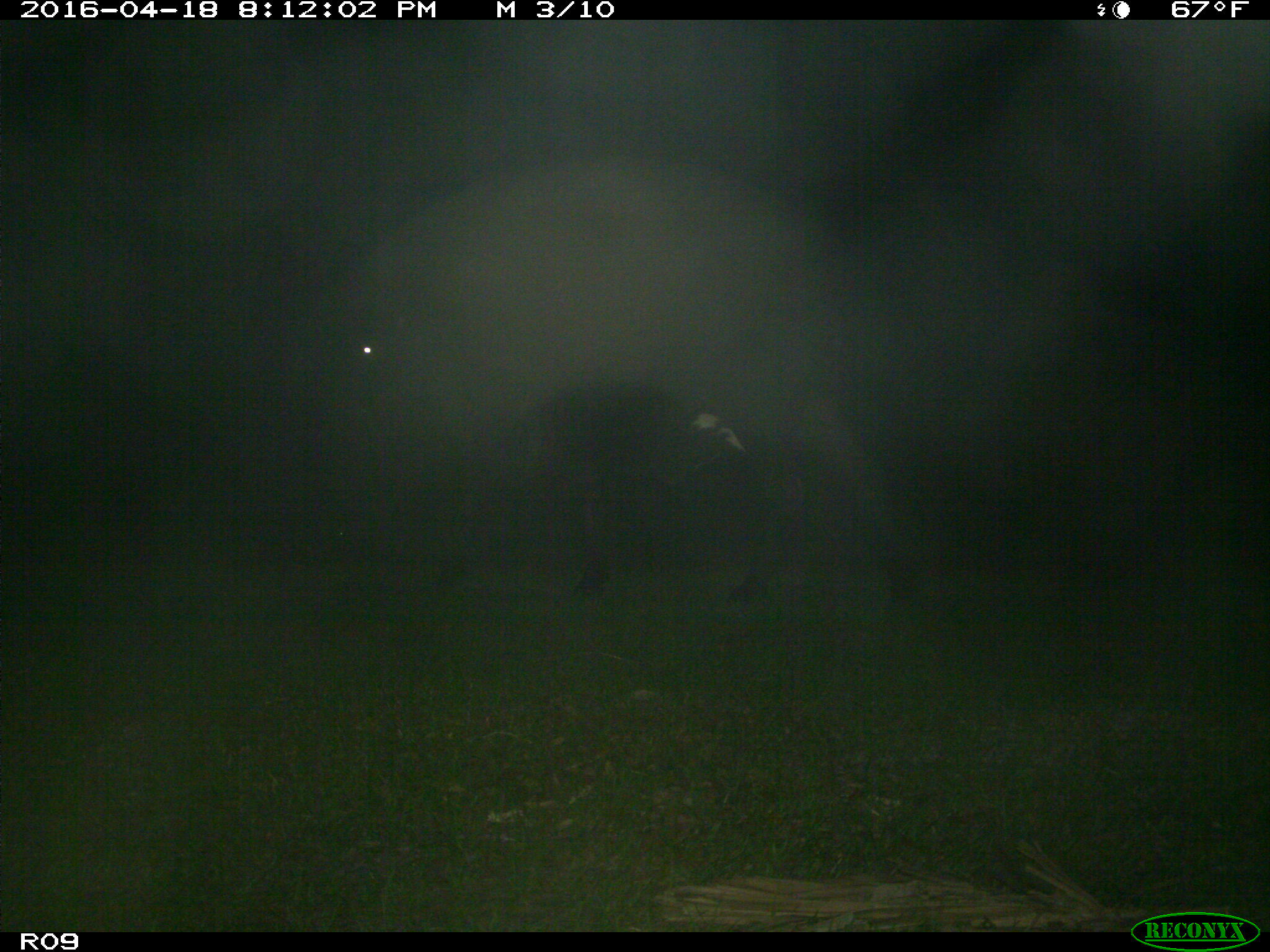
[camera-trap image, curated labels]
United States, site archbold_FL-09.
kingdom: Animalia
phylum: Chordata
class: Mammalia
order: Artiodactyla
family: Bovidae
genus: Bos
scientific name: Bos taurus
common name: domestic cow